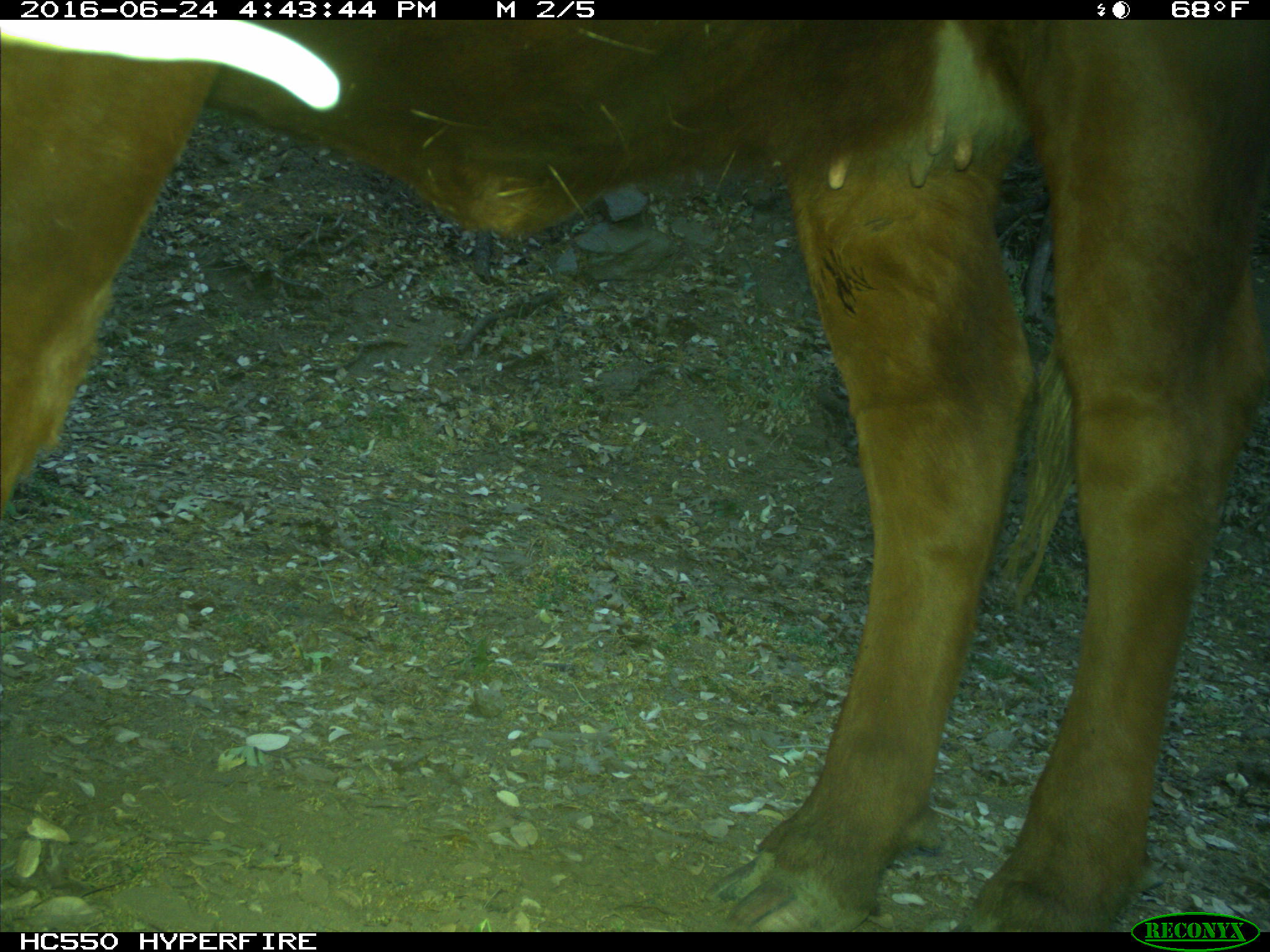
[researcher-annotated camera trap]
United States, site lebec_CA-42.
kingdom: Animalia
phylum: Chordata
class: Mammalia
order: Artiodactyla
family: Bovidae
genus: Bos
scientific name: Bos taurus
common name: domestic cow